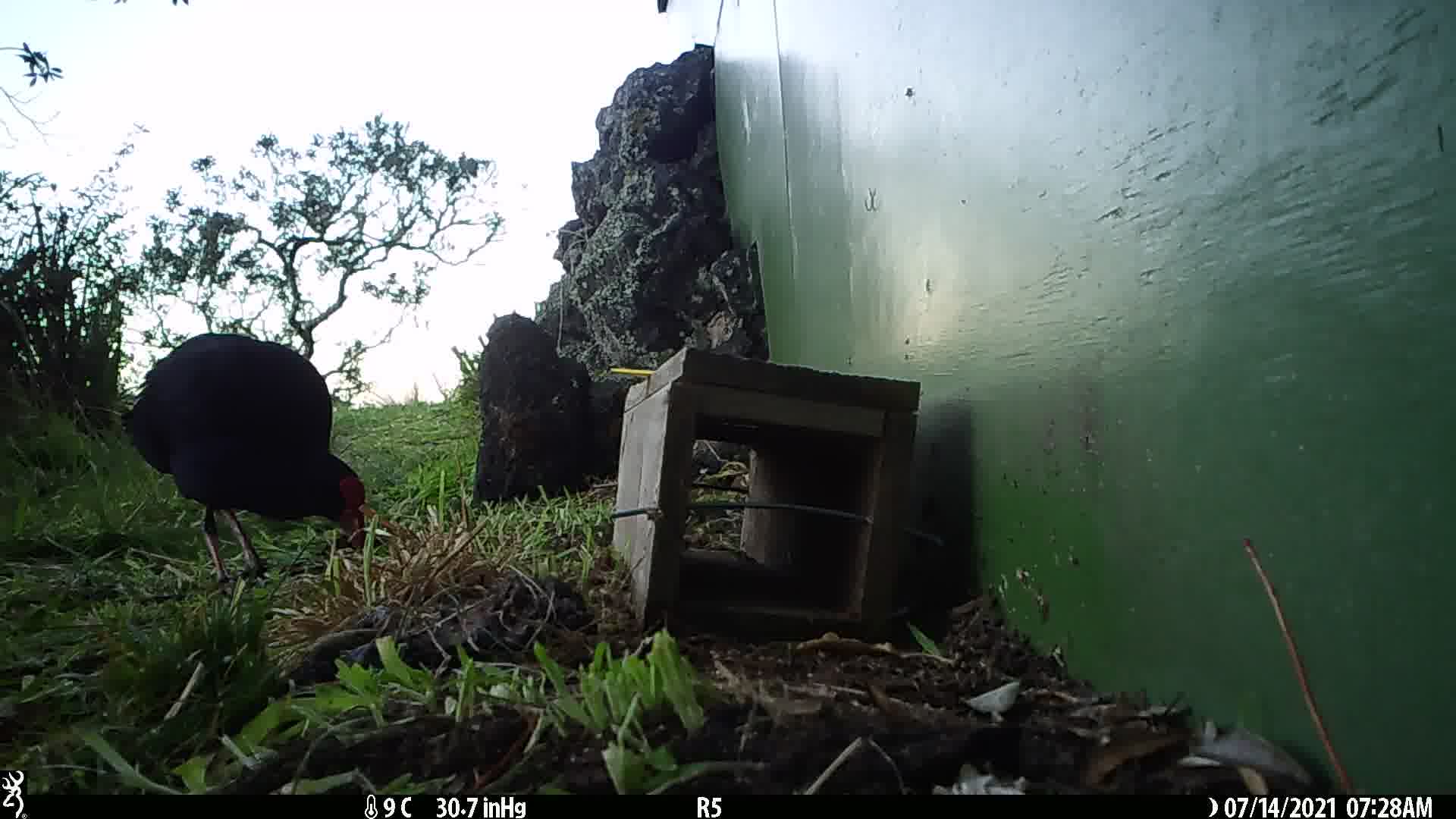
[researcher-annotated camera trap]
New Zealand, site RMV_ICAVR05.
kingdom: Animalia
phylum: Chordata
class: Aves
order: Gruiformes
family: Rallidae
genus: Porphyrio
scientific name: Porphyrio melanotus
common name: australasian swamphen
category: pukeko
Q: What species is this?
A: Pukeko (australasian swamphen) (Porphyrio melanotus).